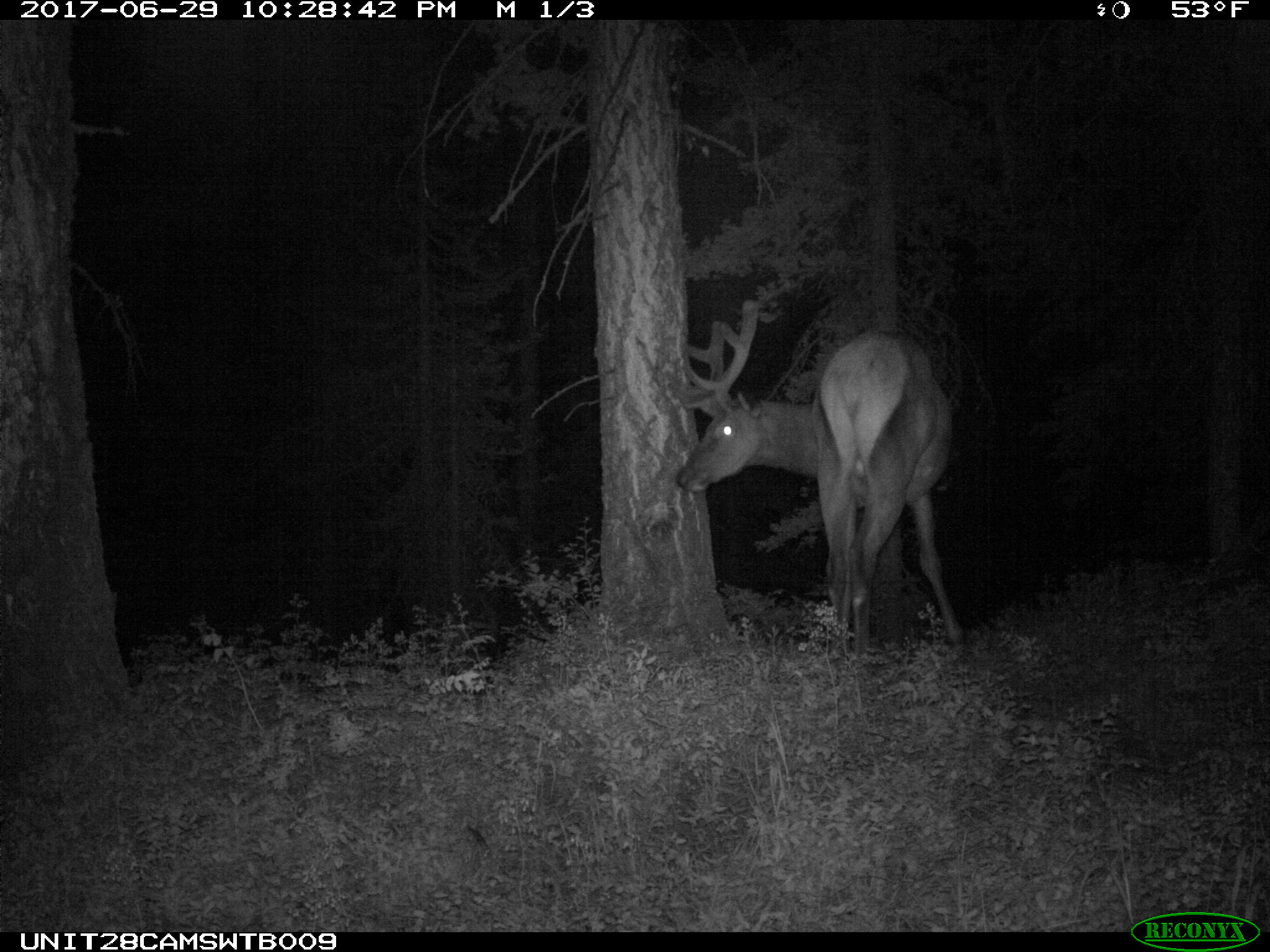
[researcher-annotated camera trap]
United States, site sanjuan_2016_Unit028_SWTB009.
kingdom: Animalia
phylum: Chordata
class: Mammalia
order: Artiodactyla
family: Cervidae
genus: Cervus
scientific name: Cervus elaphus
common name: red deer